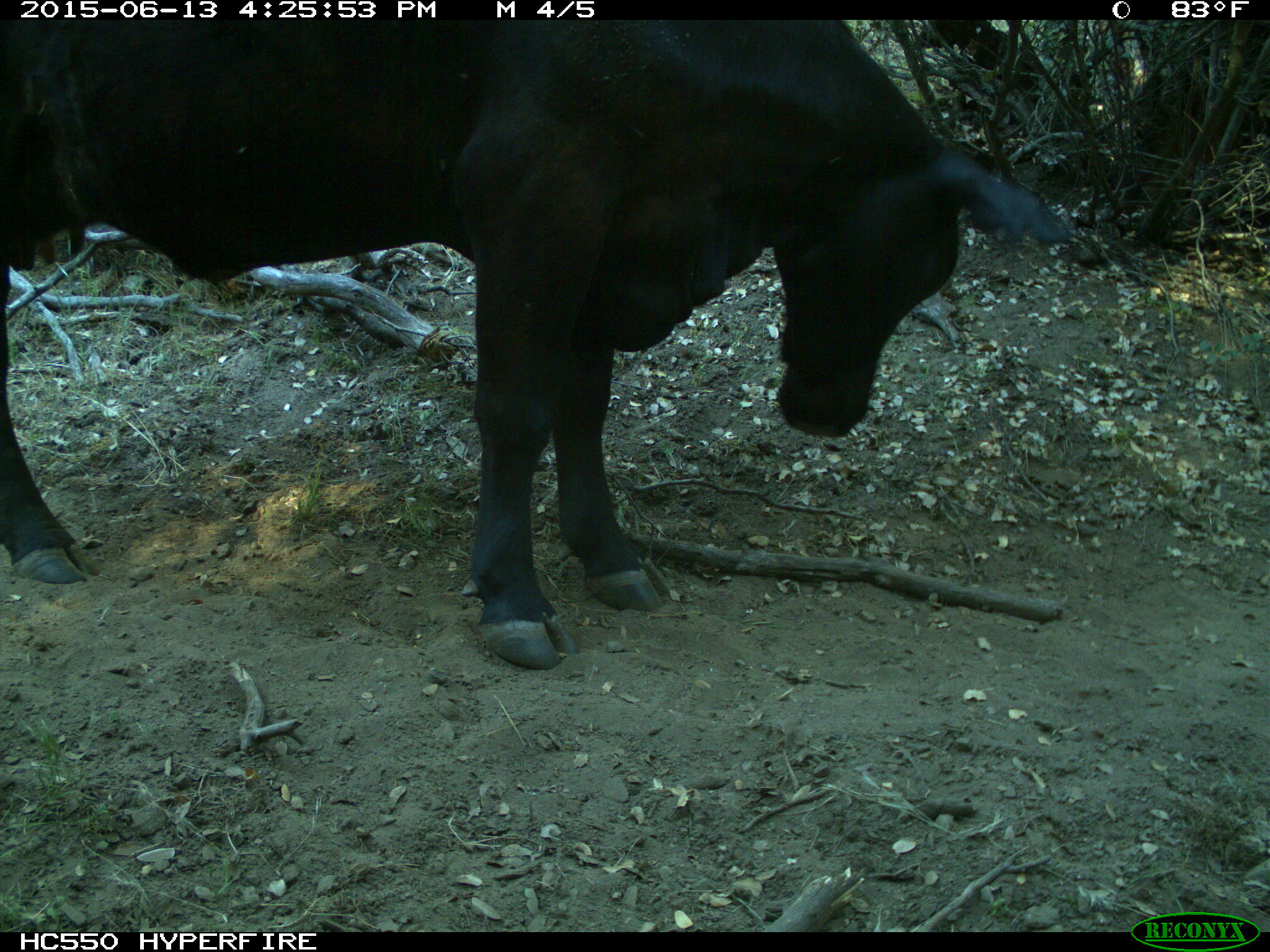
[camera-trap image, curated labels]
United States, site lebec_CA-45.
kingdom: Animalia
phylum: Chordata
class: Mammalia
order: Artiodactyla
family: Bovidae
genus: Bos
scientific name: Bos taurus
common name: domestic cow